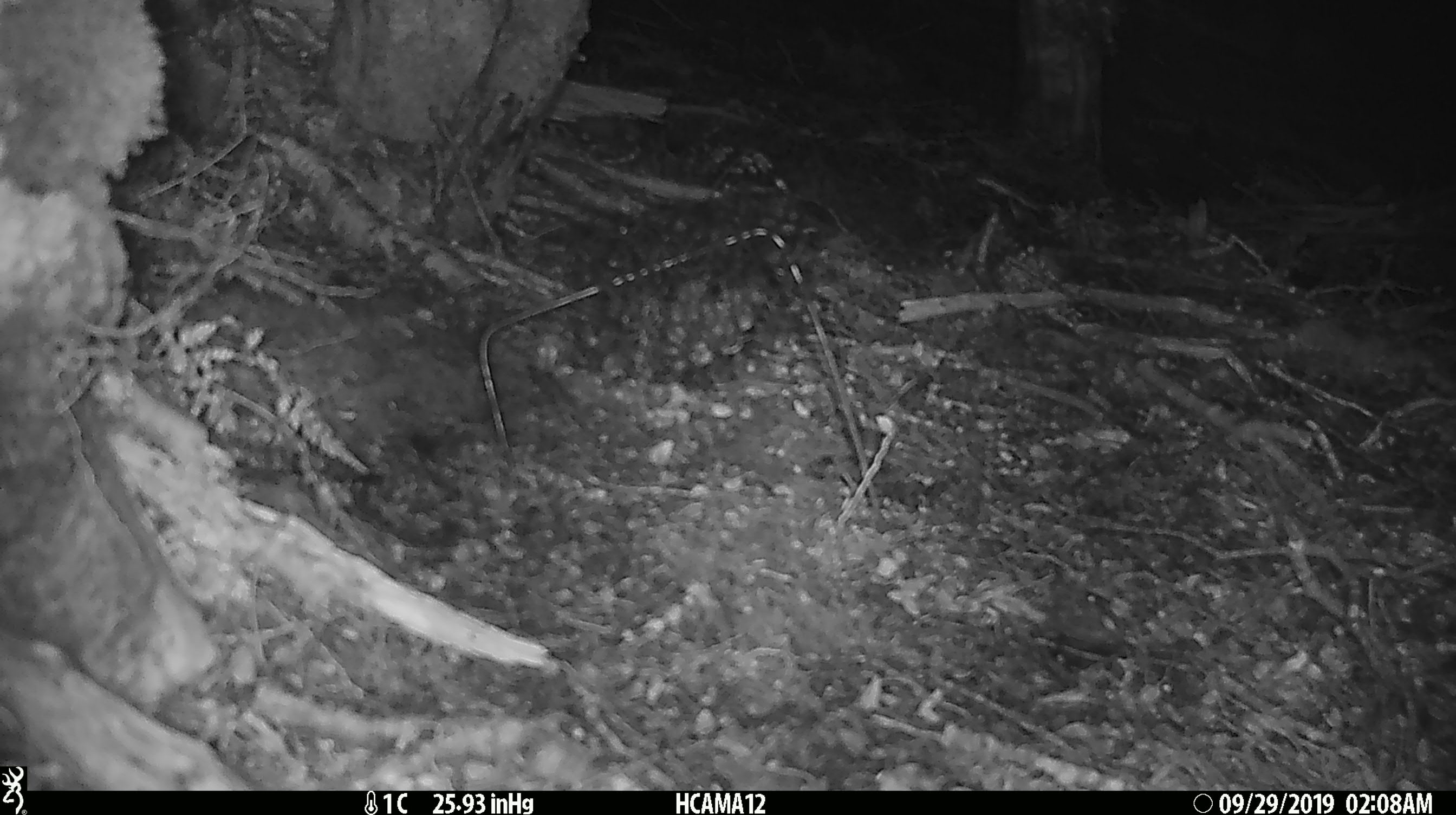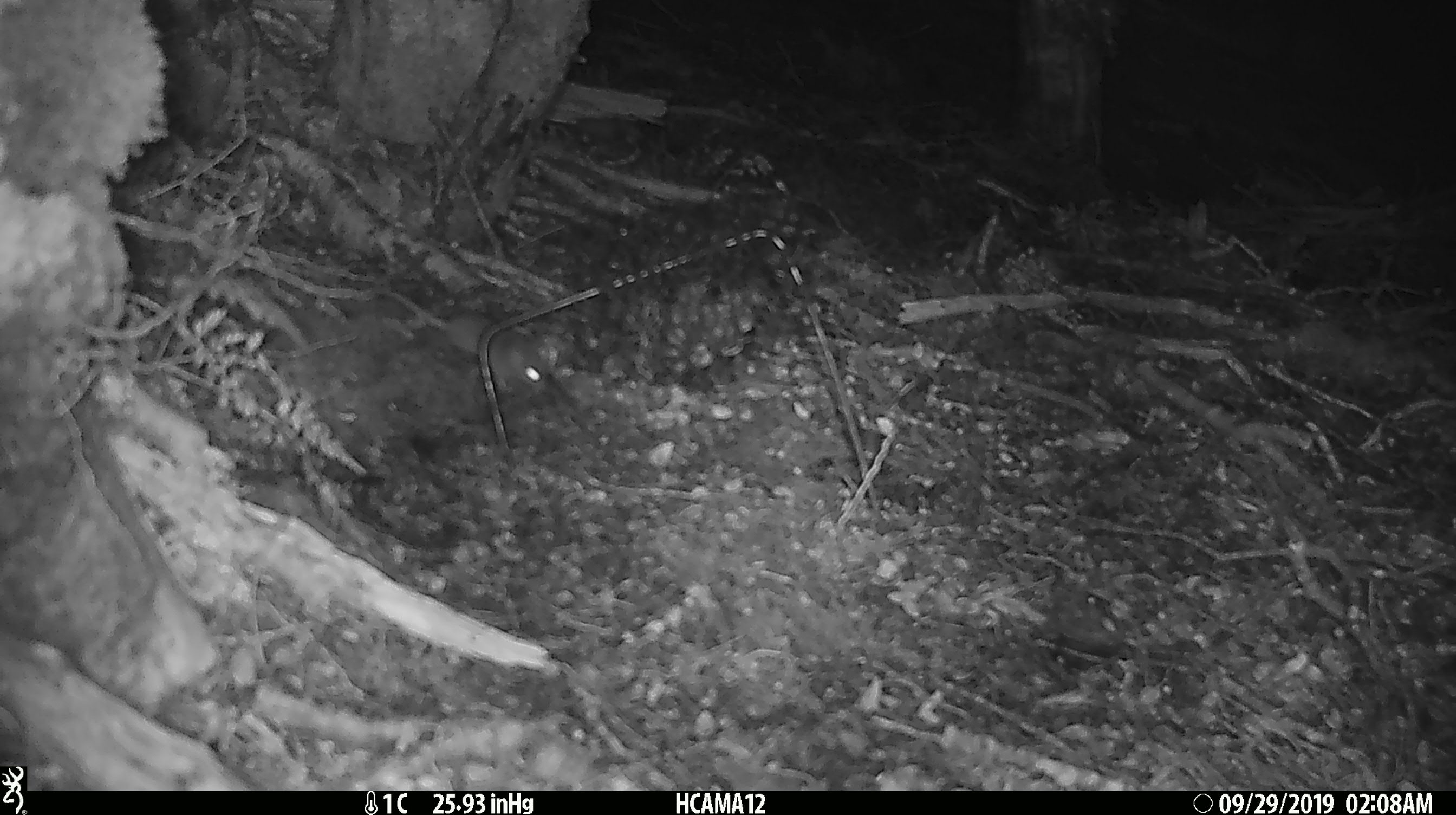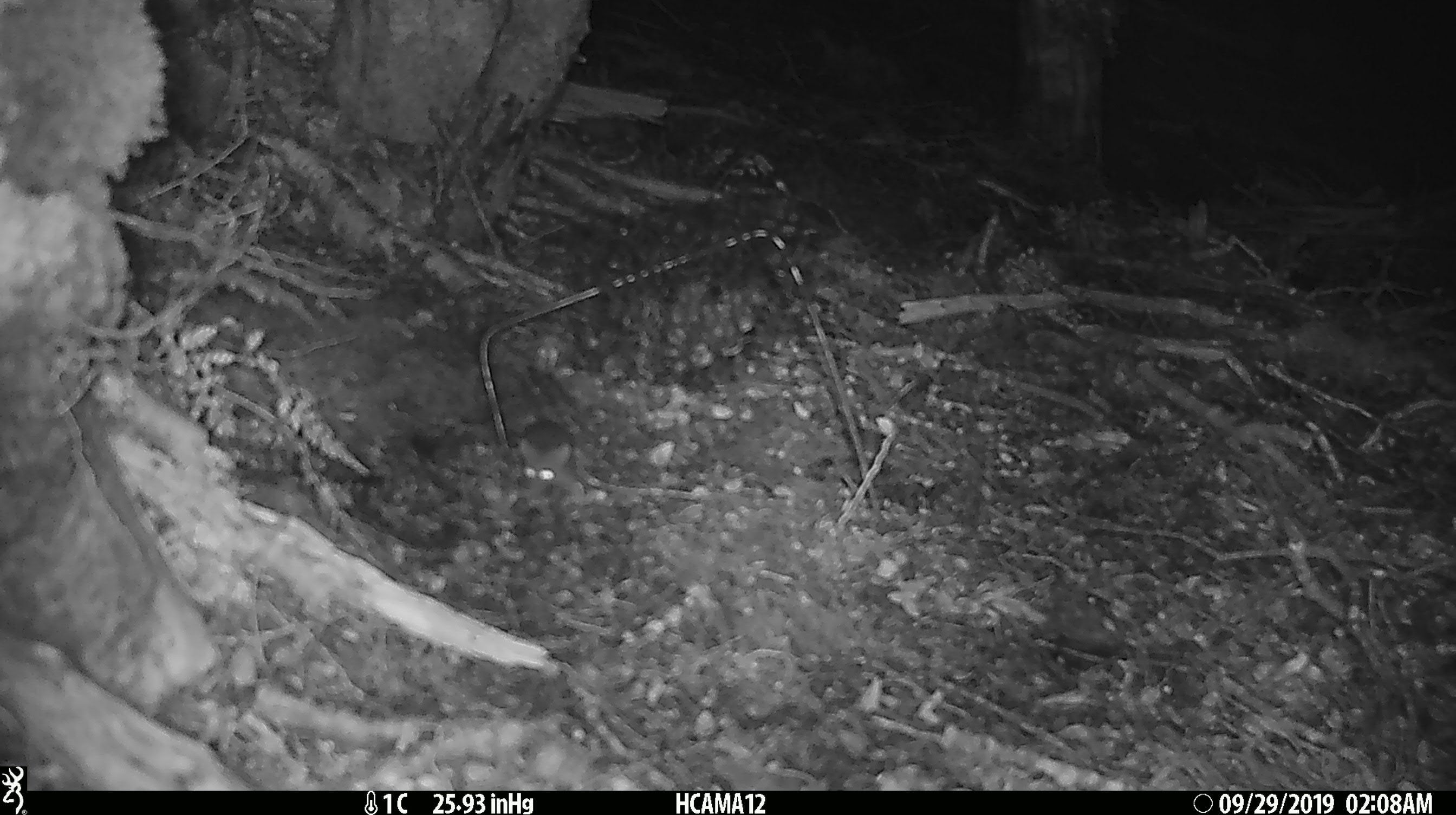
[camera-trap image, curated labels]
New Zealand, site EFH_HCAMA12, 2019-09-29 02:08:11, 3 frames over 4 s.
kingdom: Animalia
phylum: Chordata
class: Mammalia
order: Rodentia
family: Muridae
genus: Mus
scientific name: Mus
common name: mouse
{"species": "mouse (Mus)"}